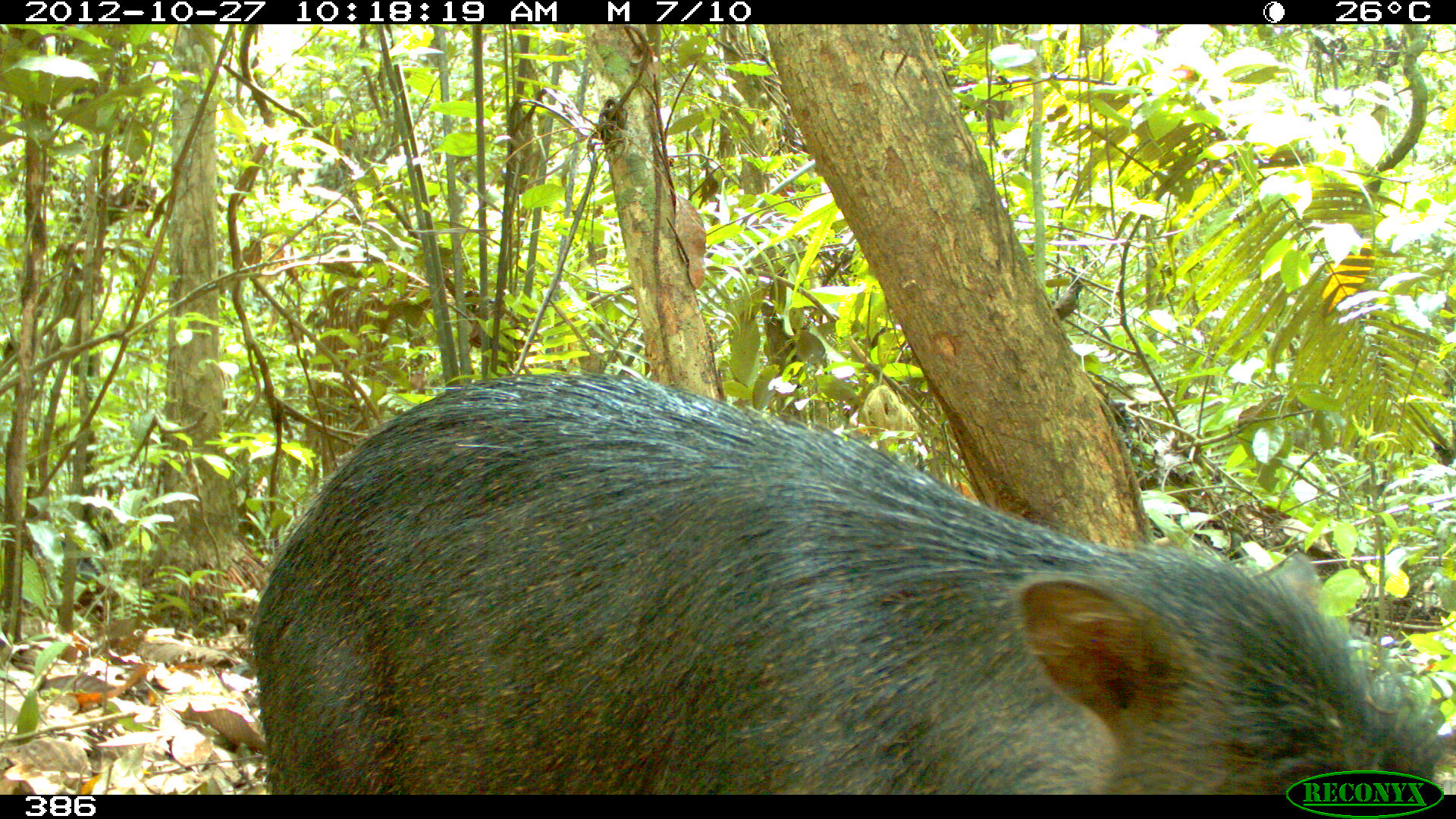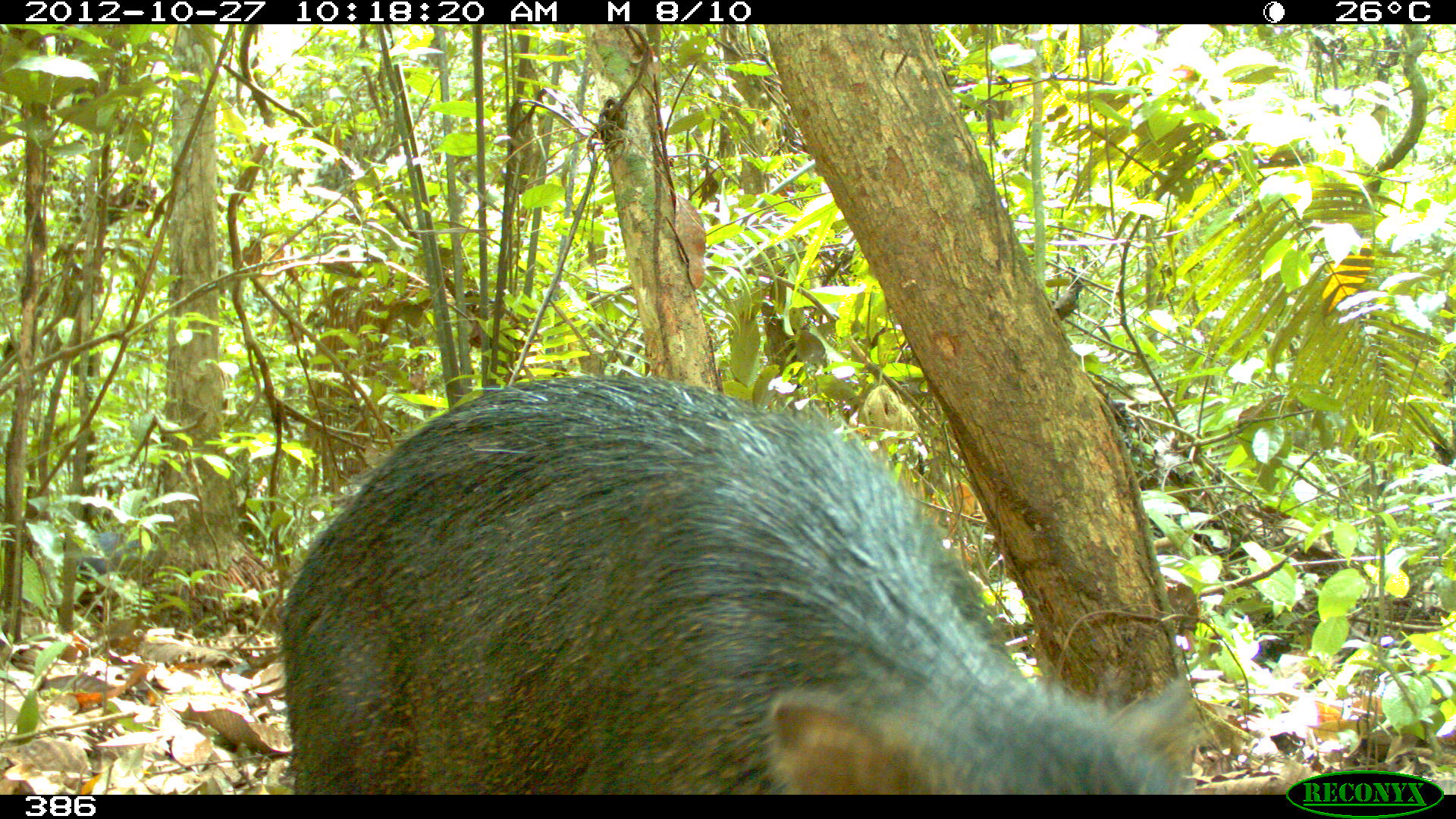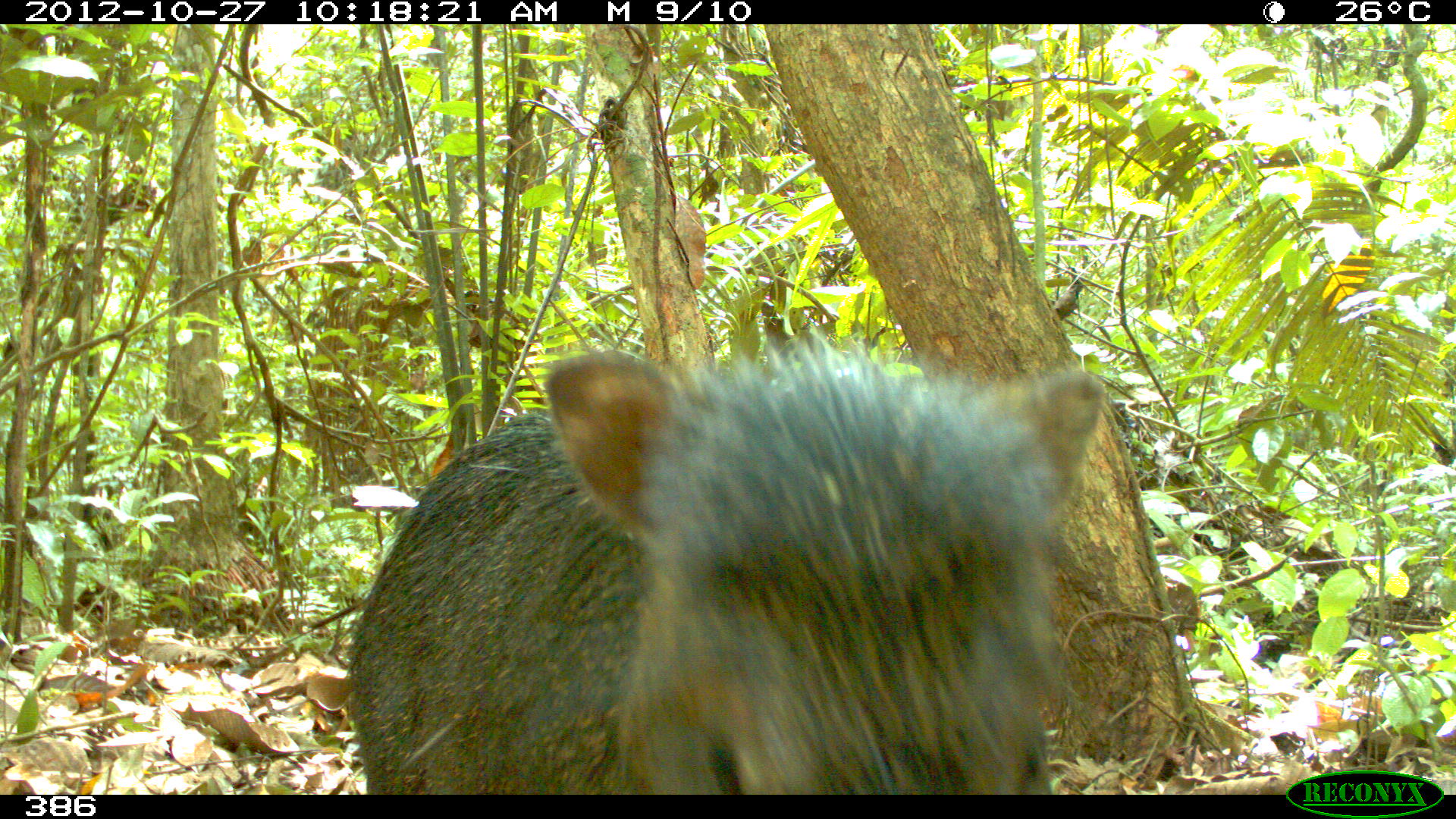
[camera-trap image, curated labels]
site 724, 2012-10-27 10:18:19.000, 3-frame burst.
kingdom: Animalia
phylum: Chordata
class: Mammalia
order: Artiodactyla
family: Tayassuidae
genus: Tayassu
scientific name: Tayassu pecari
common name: white-lipped peccary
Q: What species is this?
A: Tayassu pecari (white-lipped peccary).